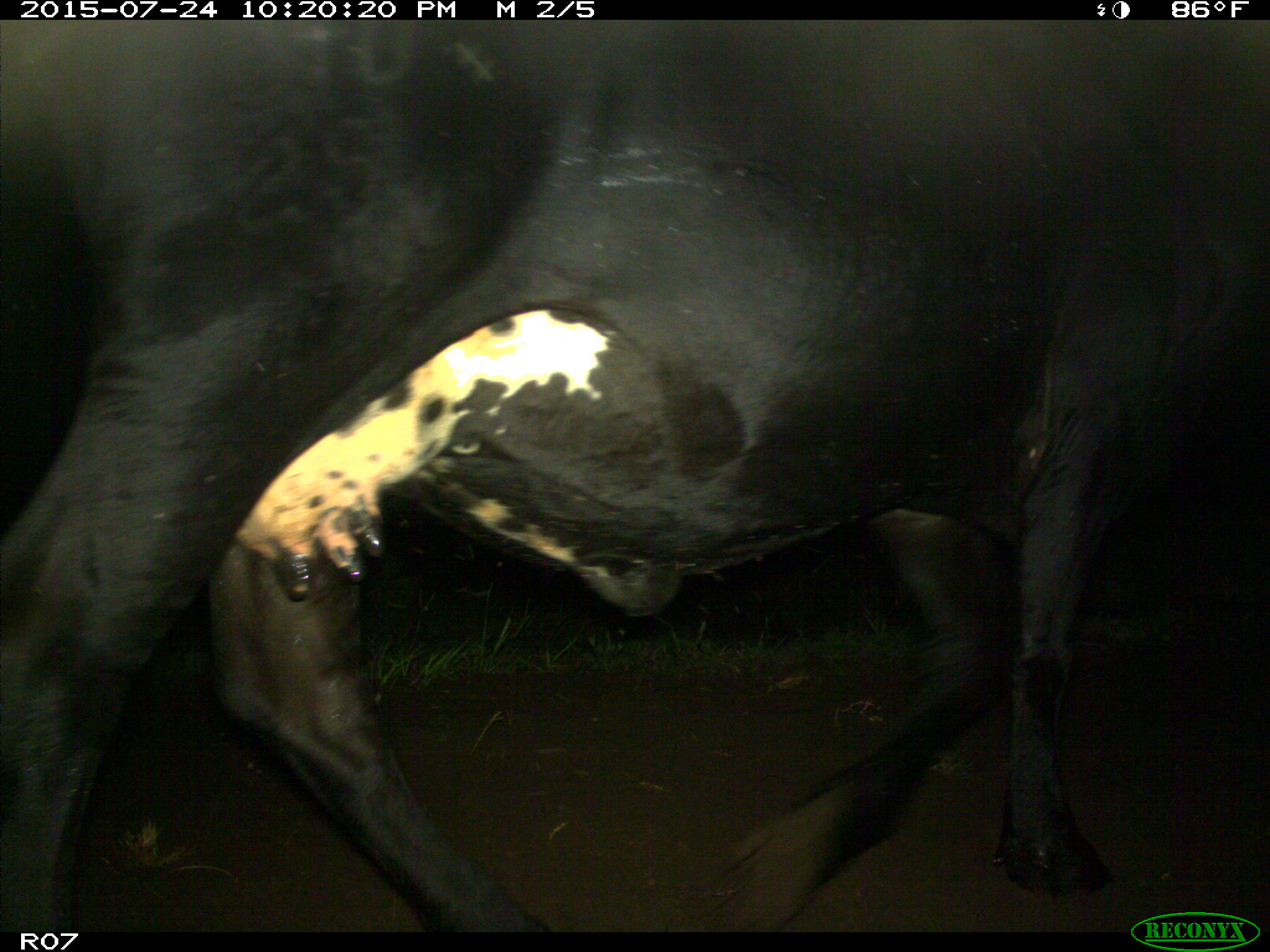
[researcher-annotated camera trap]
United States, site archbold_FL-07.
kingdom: Animalia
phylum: Chordata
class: Mammalia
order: Artiodactyla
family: Bovidae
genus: Bos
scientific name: Bos taurus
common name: domestic cow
Bos taurus (domestic cow).